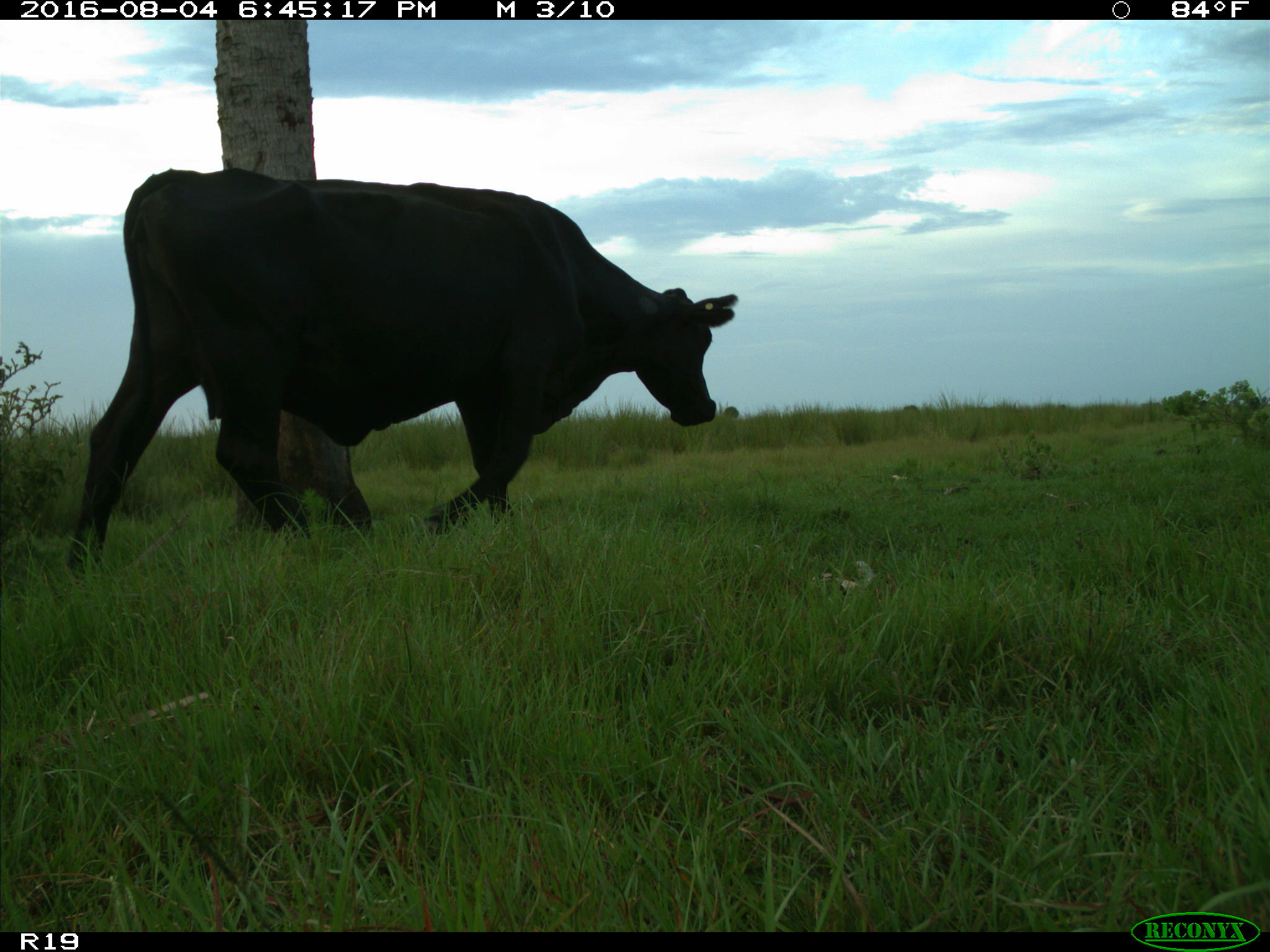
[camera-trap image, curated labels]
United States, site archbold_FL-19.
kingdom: Animalia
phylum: Chordata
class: Mammalia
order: Artiodactyla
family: Bovidae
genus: Bos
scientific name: Bos taurus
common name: domestic cow